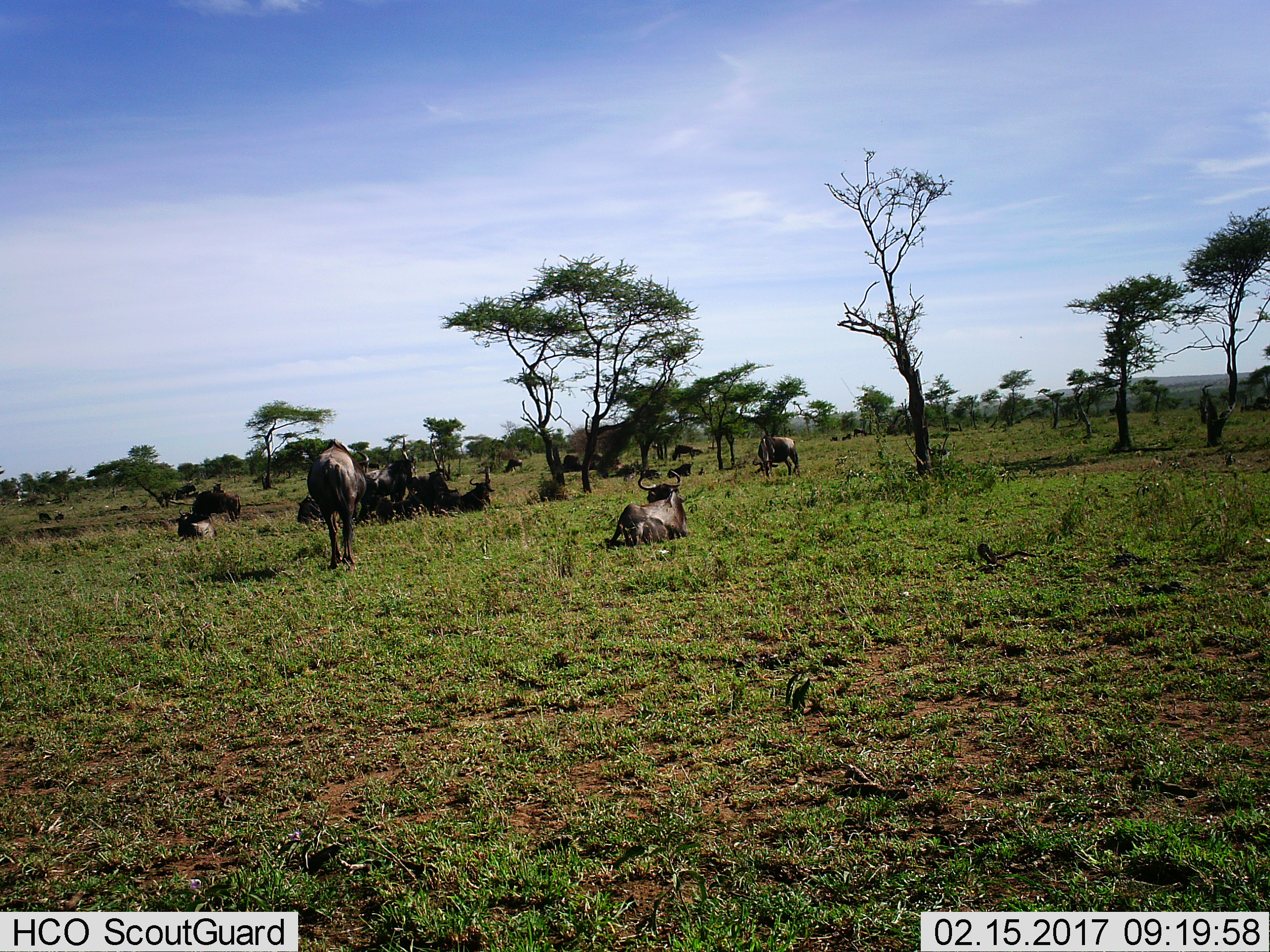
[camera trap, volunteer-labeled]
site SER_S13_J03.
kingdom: Animalia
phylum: Chordata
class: Mammalia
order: Artiodactyla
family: Bovidae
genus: Connochaetes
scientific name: Connochaetes taurinus taurinus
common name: blue wildebeest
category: wildebeestblue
Wildebeestblue (blue wildebeest) (Connochaetes taurinus taurinus), count 11-50. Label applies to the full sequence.